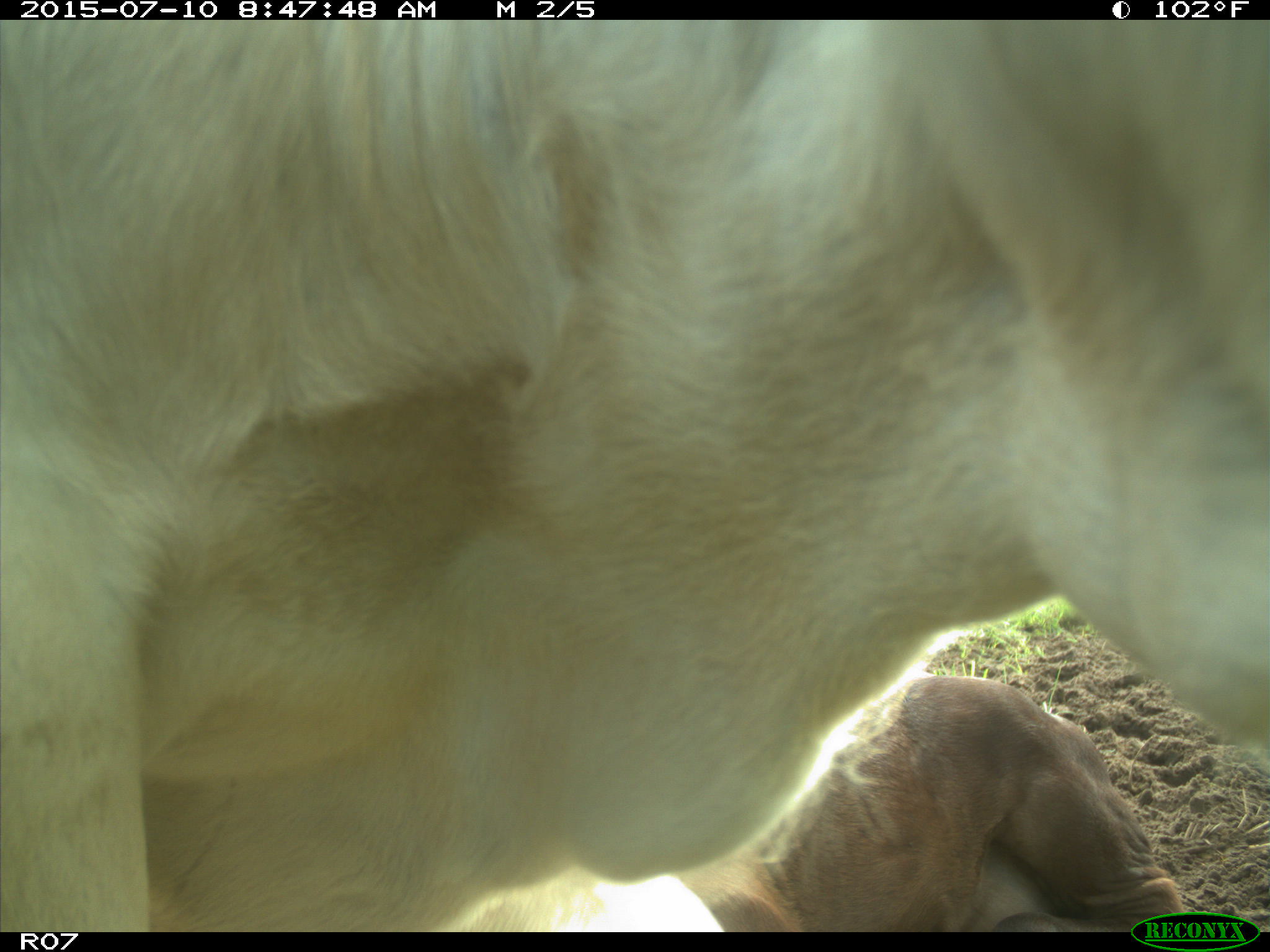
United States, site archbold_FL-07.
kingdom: Animalia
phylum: Chordata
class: Mammalia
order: Artiodactyla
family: Bovidae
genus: Bos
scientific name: Bos taurus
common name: domestic cow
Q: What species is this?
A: Bos taurus (domestic cow).